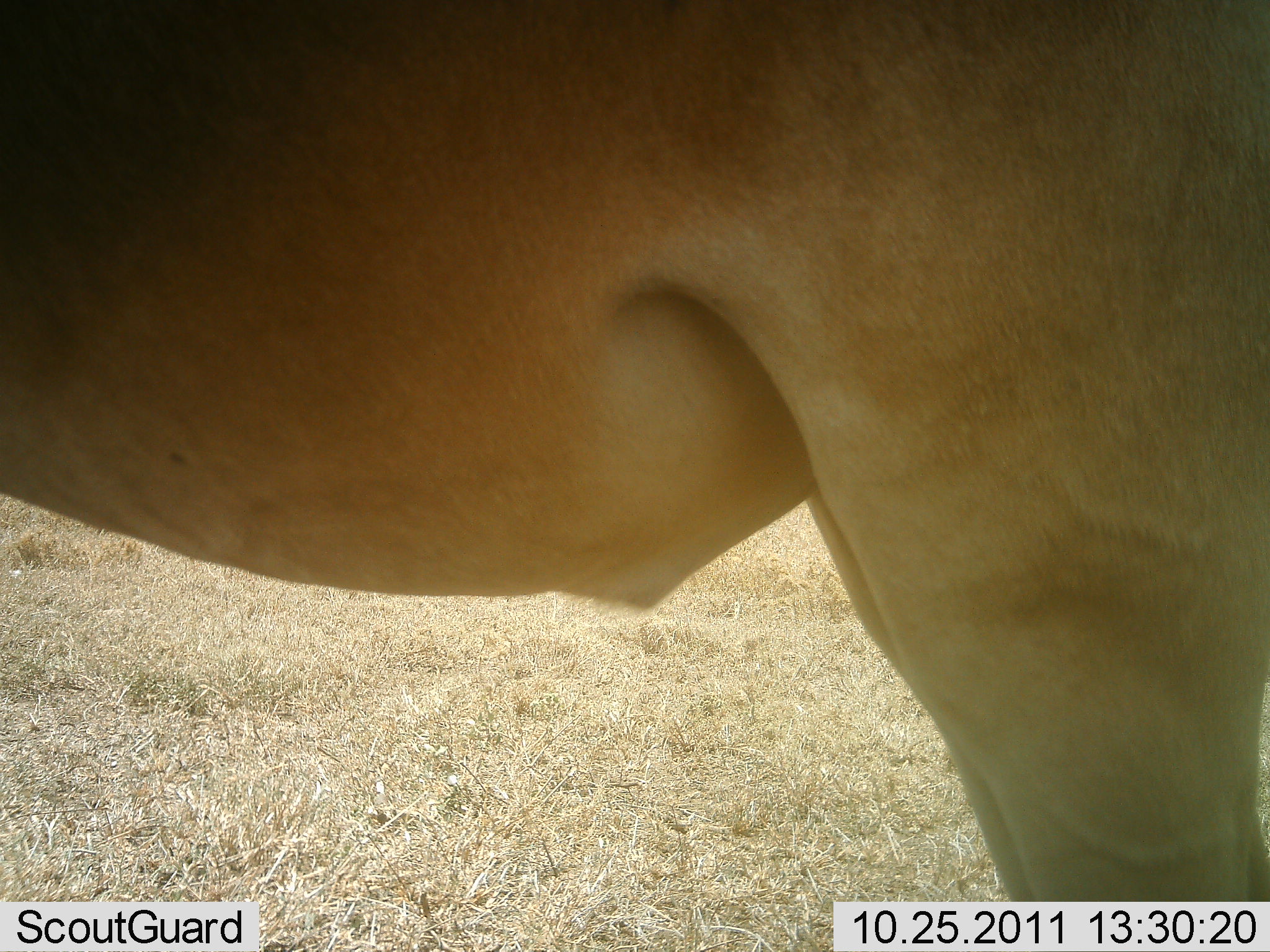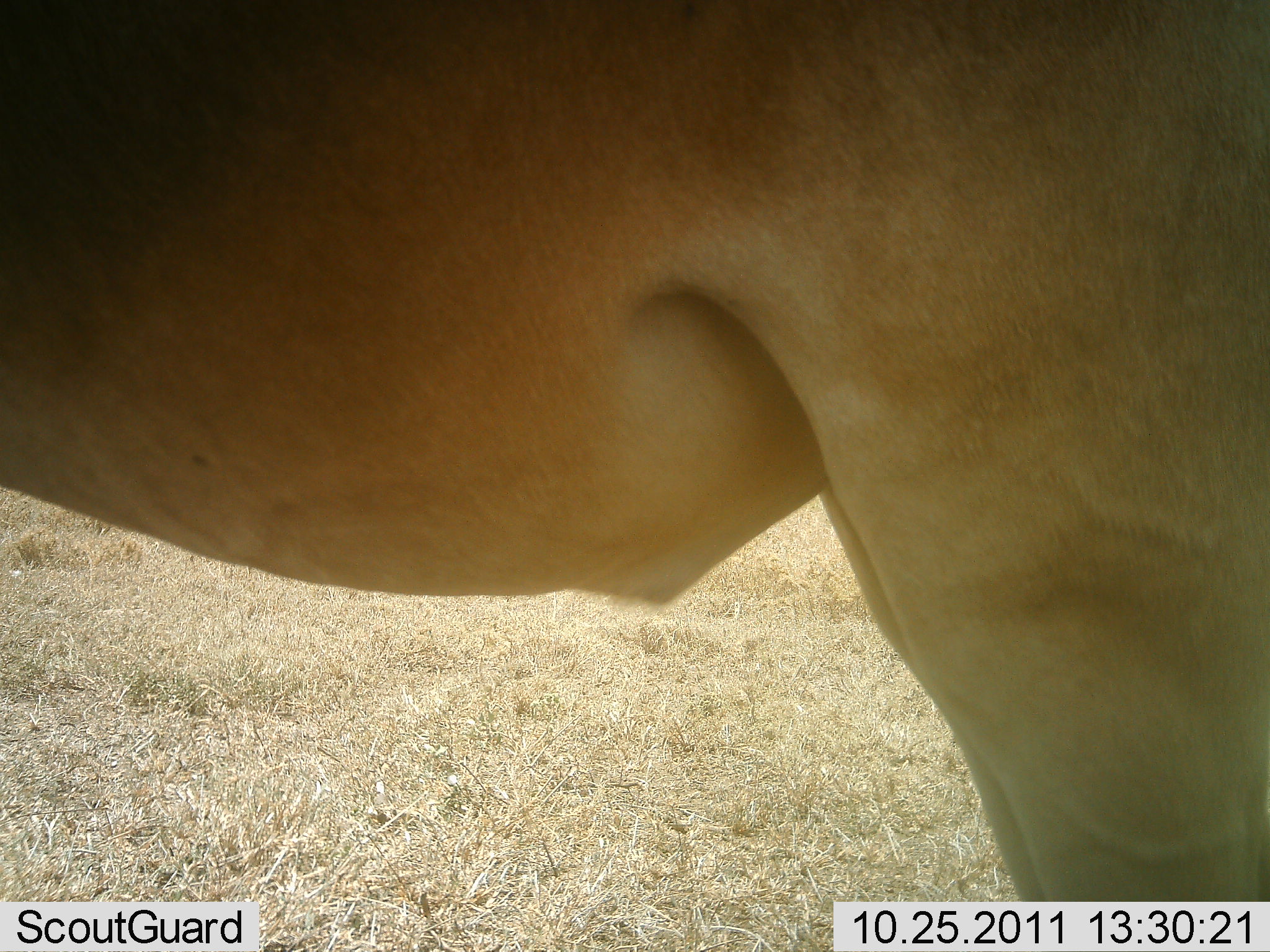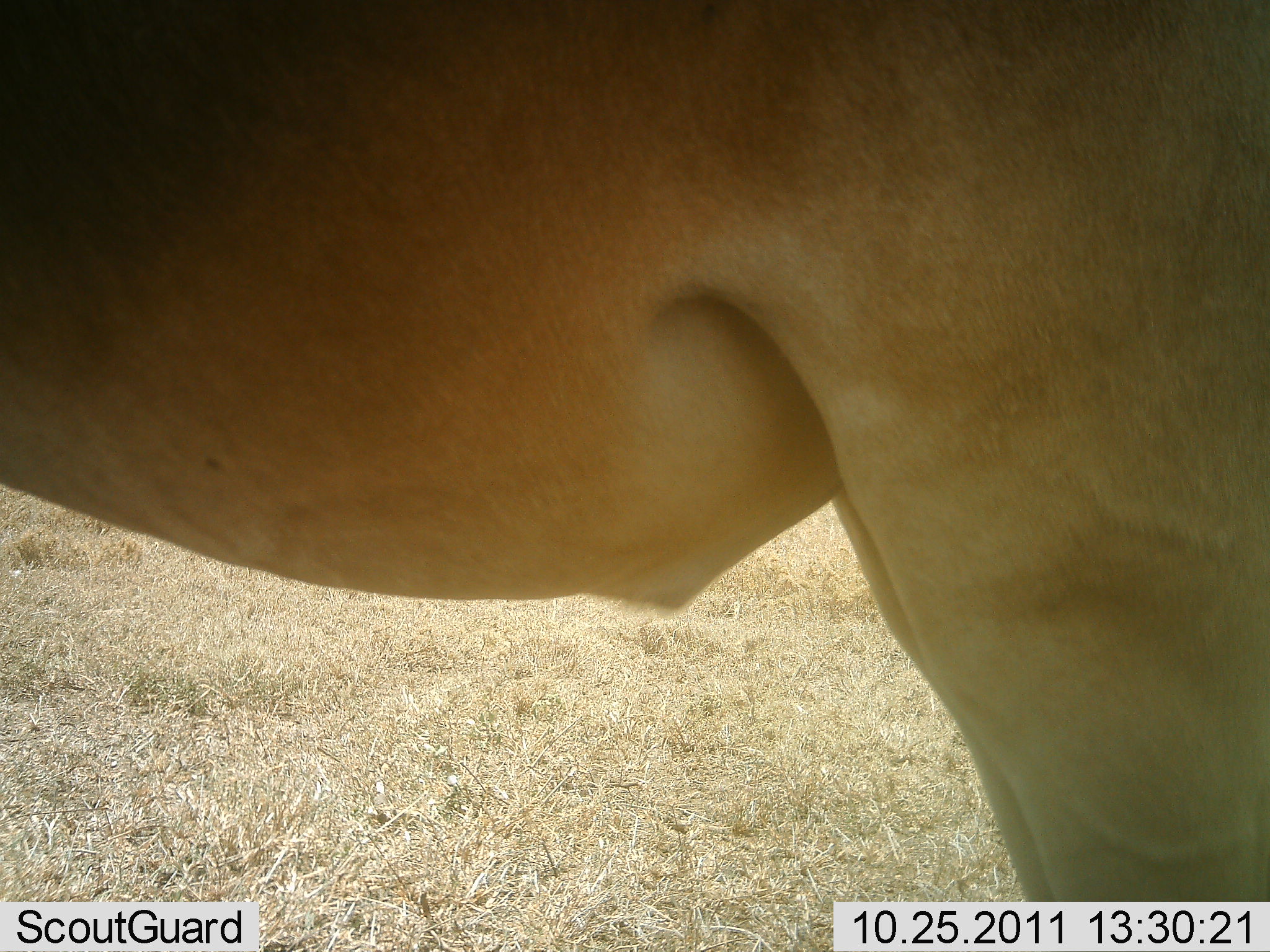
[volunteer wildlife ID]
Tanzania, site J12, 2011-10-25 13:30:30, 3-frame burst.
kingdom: Animalia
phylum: Chordata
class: Mammalia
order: Artiodactyla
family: Bovidae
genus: Alcelaphus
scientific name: Alcelaphus buselaphus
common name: hartebeest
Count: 1.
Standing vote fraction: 100%.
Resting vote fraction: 0%.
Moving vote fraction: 8%.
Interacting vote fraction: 0%.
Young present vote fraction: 0%.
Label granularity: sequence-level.